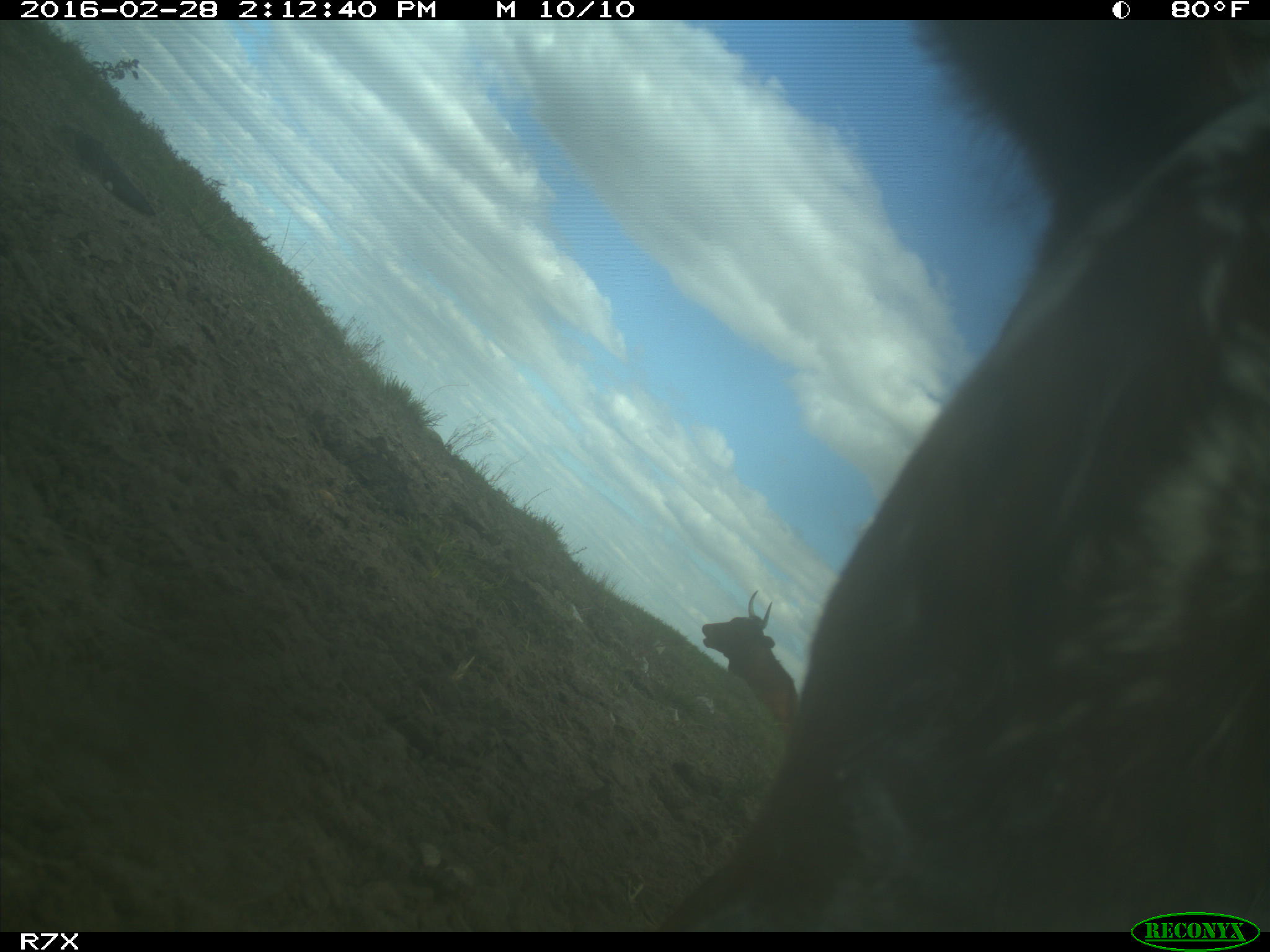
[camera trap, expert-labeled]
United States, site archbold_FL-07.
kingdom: Animalia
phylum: Chordata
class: Mammalia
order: Artiodactyla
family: Bovidae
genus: Bos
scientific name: Bos taurus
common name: domestic cow